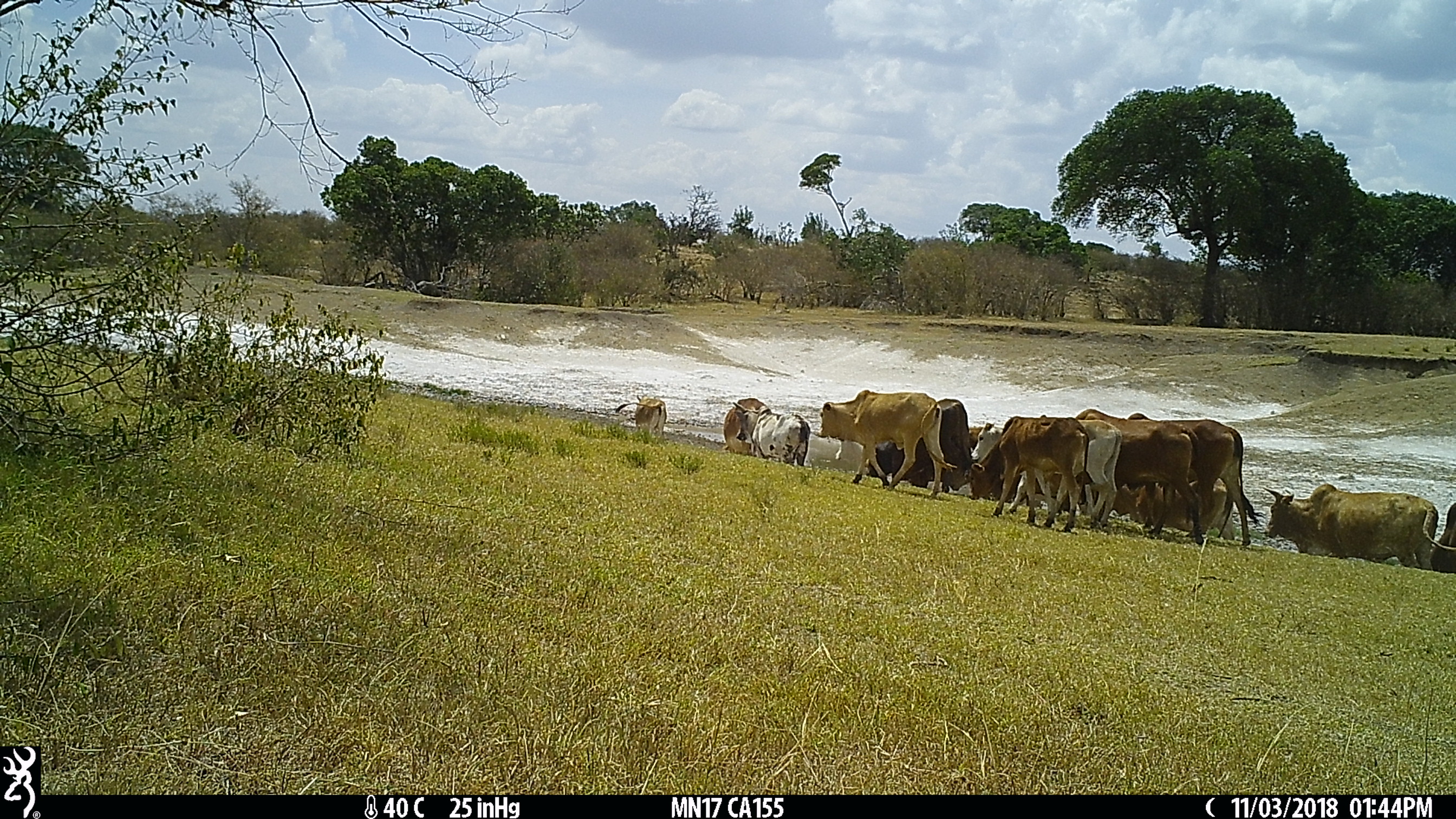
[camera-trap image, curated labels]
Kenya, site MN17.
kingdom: Animalia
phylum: Chordata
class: Mammalia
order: Artiodactyla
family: Bovidae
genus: Bos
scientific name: Bos taurus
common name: cattle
Cattle (Bos taurus).